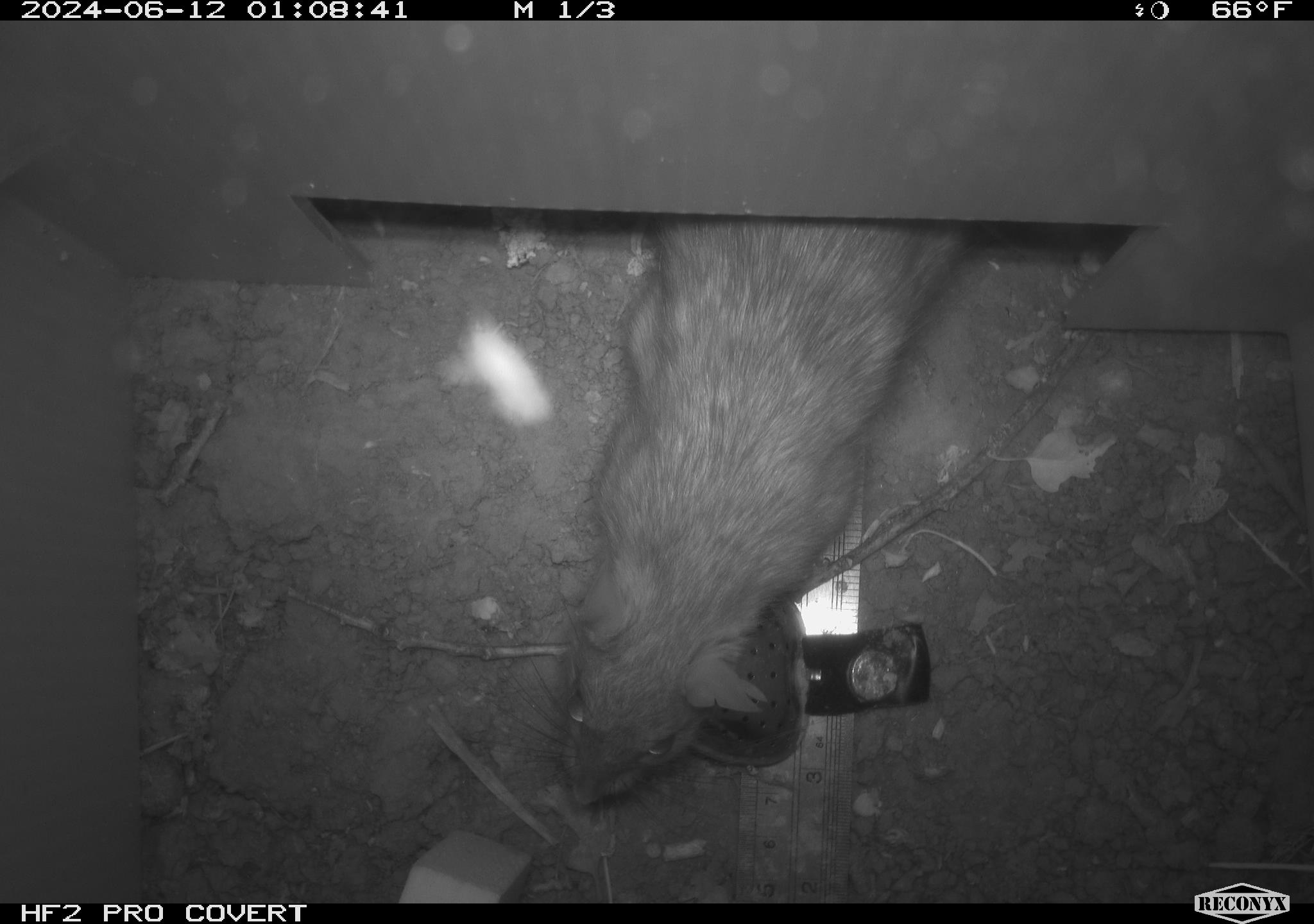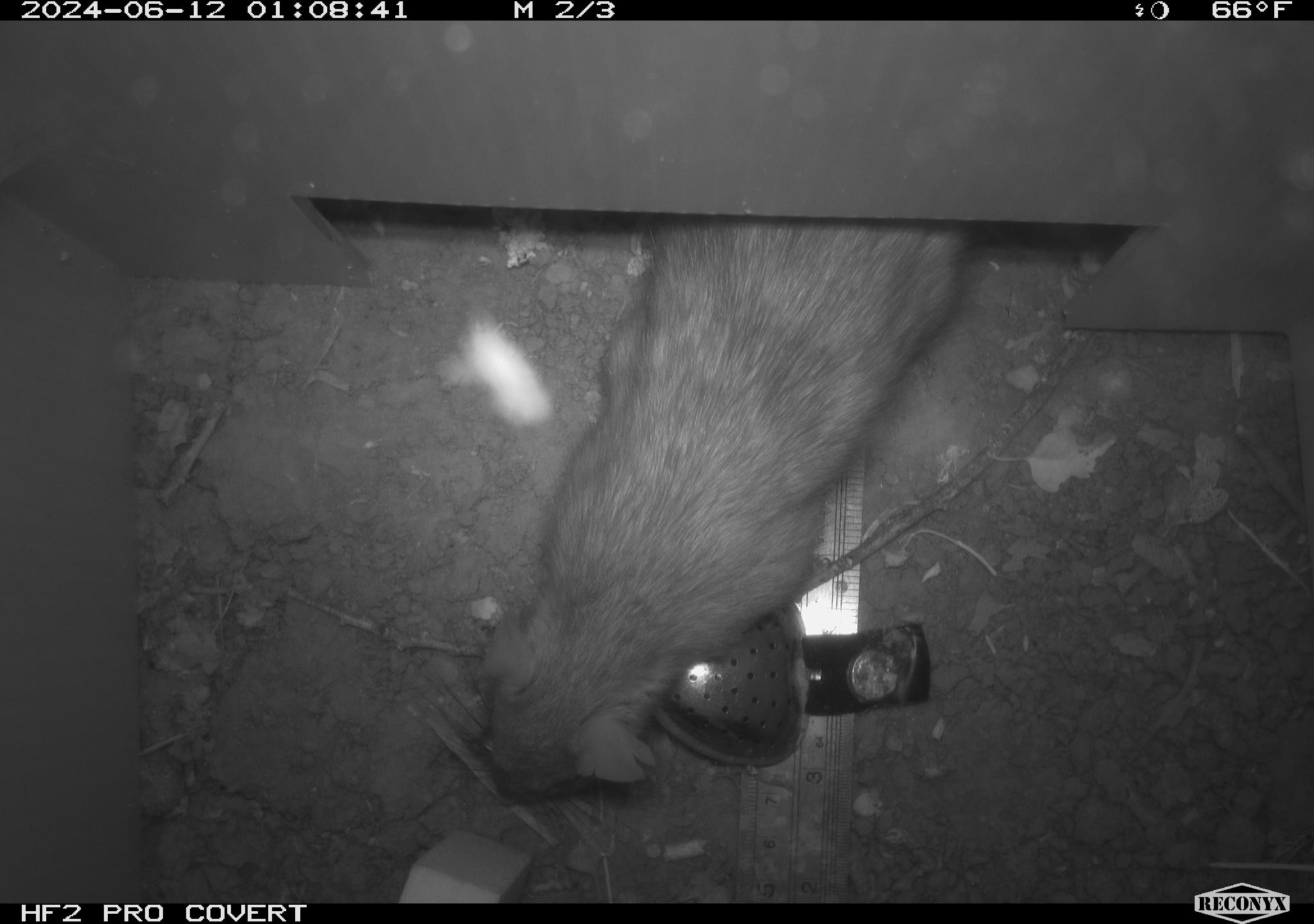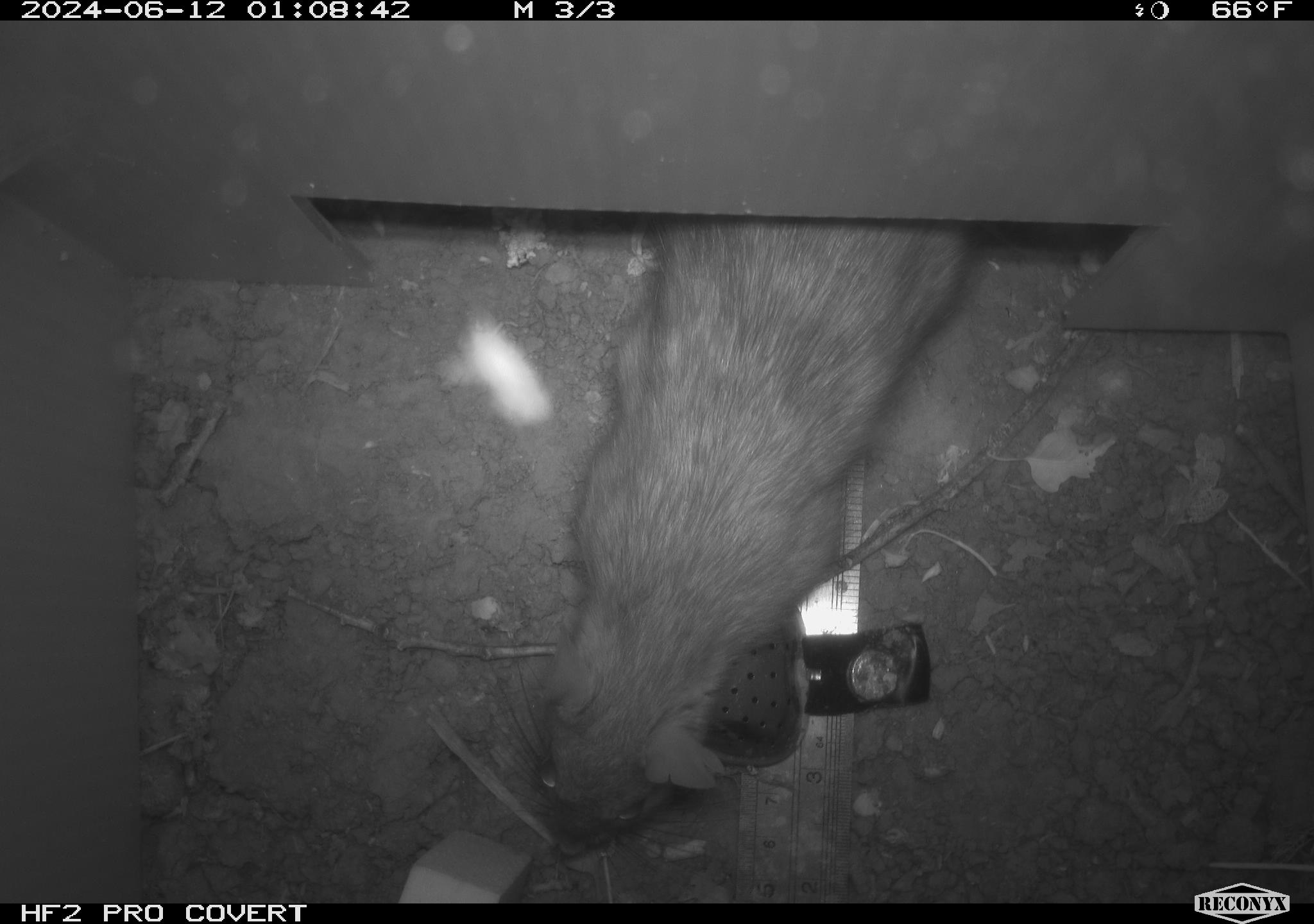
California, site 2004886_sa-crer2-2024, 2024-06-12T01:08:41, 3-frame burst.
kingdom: Animalia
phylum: Chordata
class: Mammalia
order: Rodentia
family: Muridae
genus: Rattus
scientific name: Rattus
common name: rat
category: rattus species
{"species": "rattus species (rat) (Rattus)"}